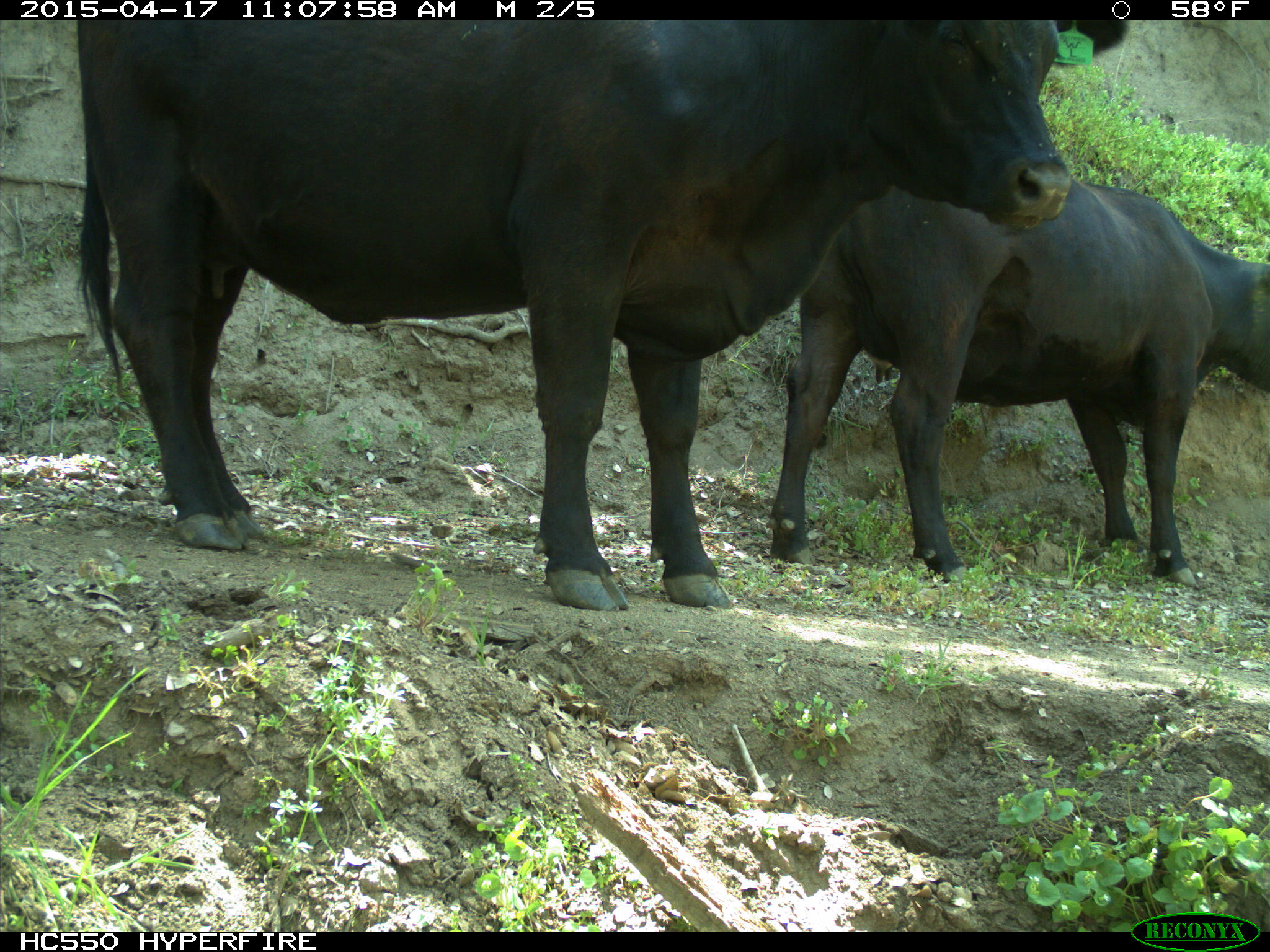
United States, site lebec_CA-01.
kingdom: Animalia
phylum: Chordata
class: Mammalia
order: Artiodactyla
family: Bovidae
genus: Bos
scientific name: Bos taurus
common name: domestic cow